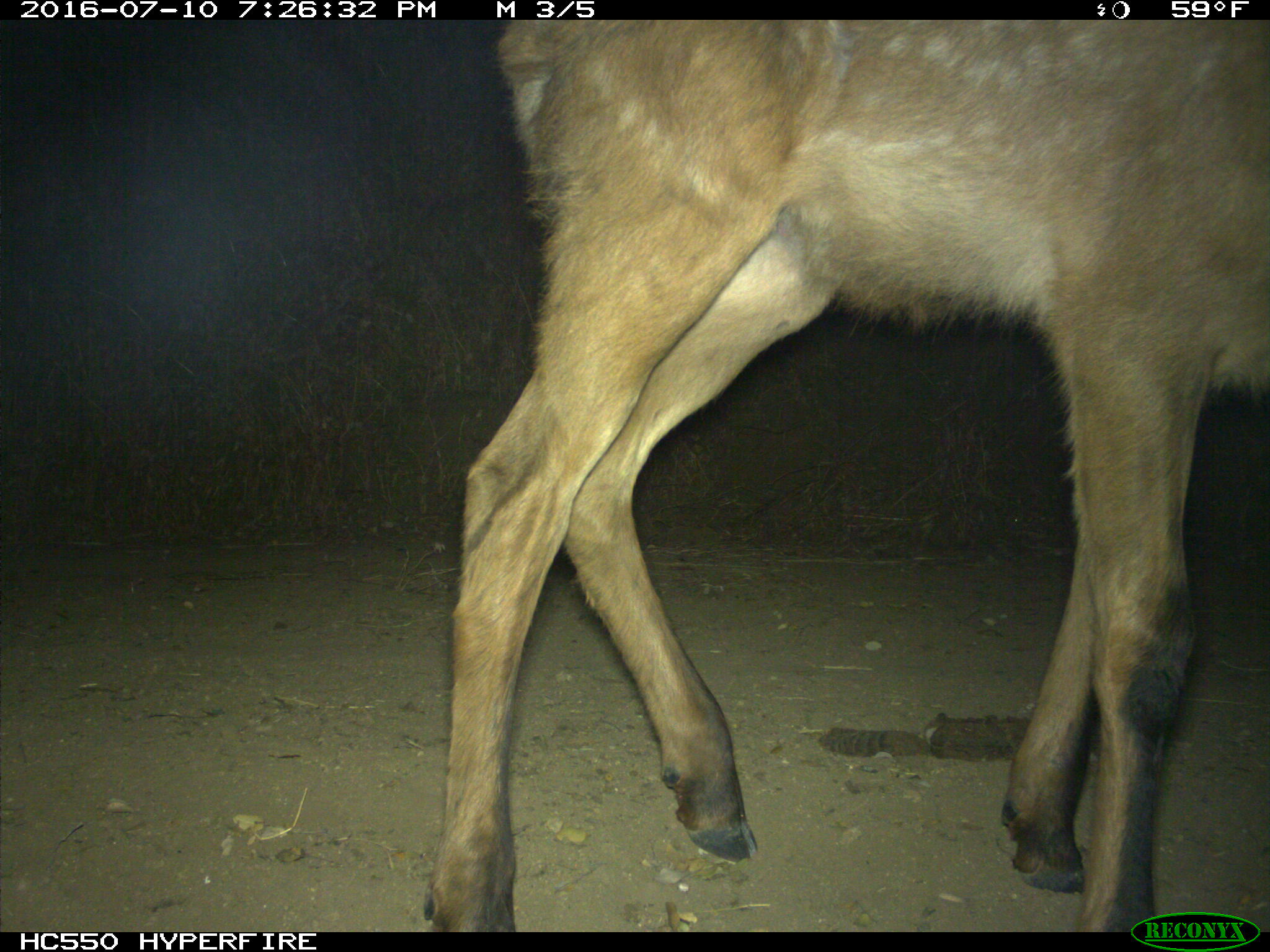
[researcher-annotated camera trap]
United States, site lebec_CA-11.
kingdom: Animalia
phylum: Chordata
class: Mammalia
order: Artiodactyla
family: Cervidae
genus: Cervus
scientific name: Cervus canadensis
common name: elk